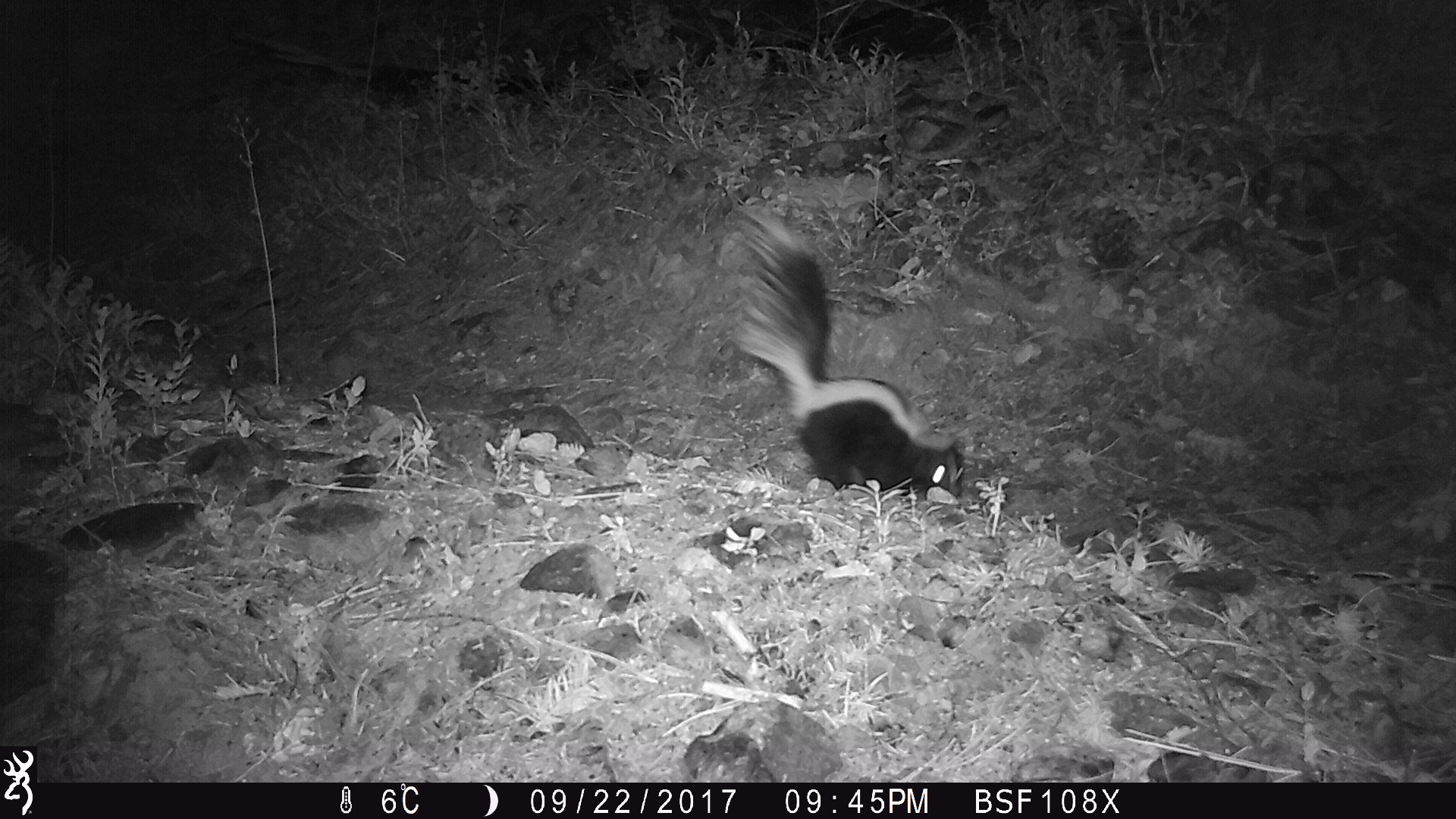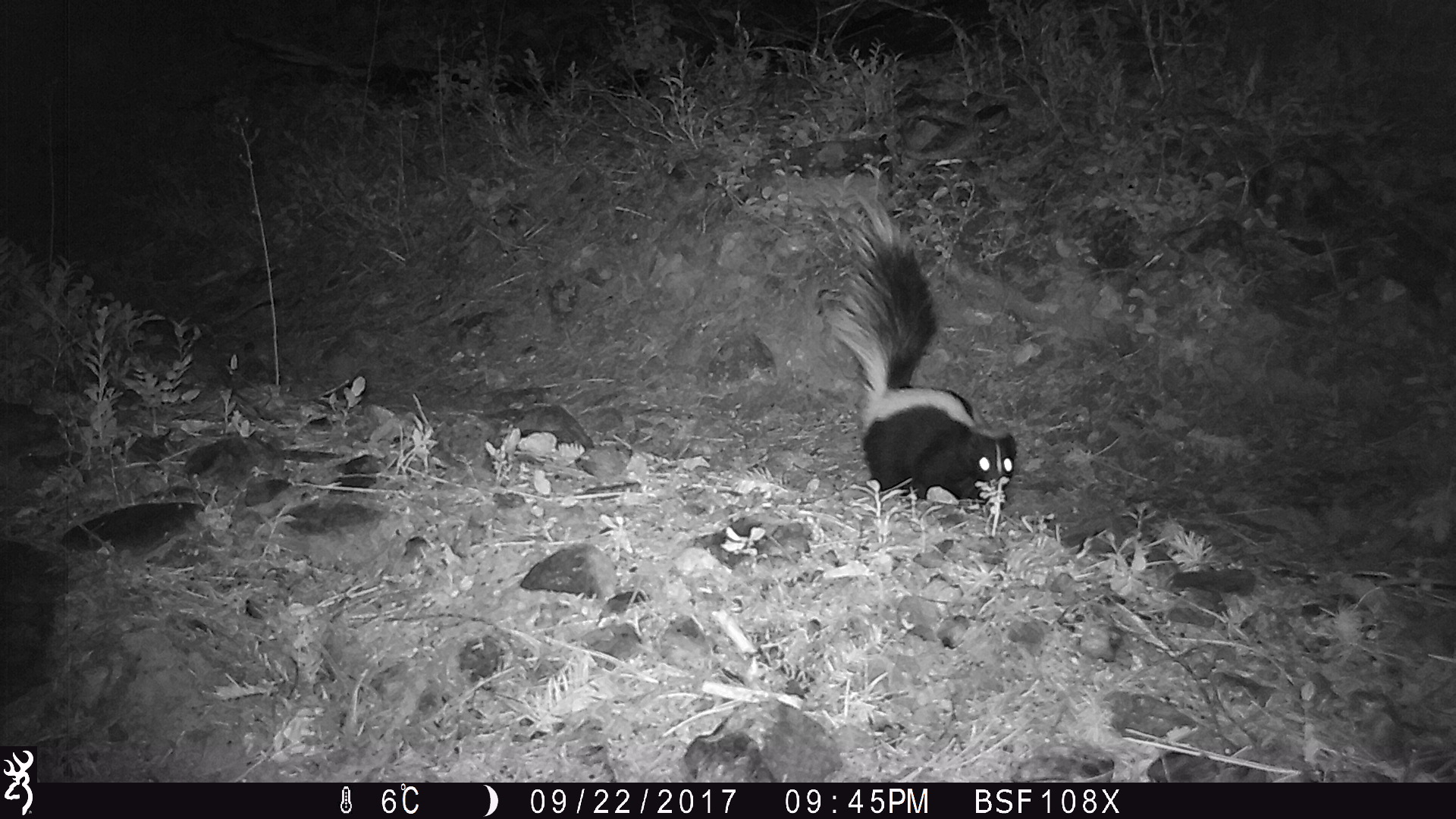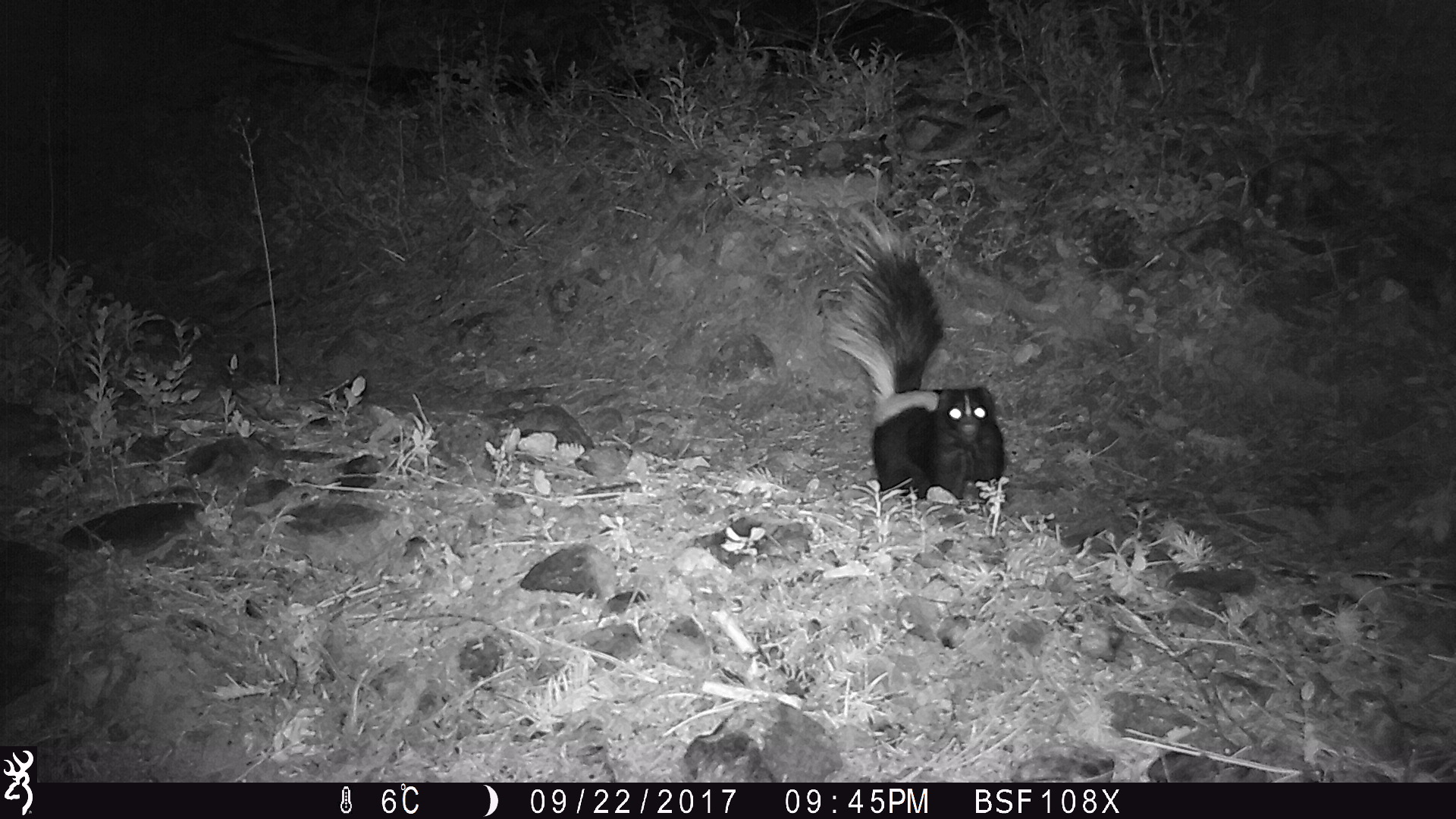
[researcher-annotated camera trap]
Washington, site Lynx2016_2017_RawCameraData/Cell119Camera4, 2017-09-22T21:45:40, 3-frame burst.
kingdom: Animalia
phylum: Chordata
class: Mammalia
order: Carnivora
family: Mephitidae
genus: Mephitis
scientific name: Mephitis mephitis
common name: striped skunk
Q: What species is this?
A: Mephitis mephitis (striped skunk).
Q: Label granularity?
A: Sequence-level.